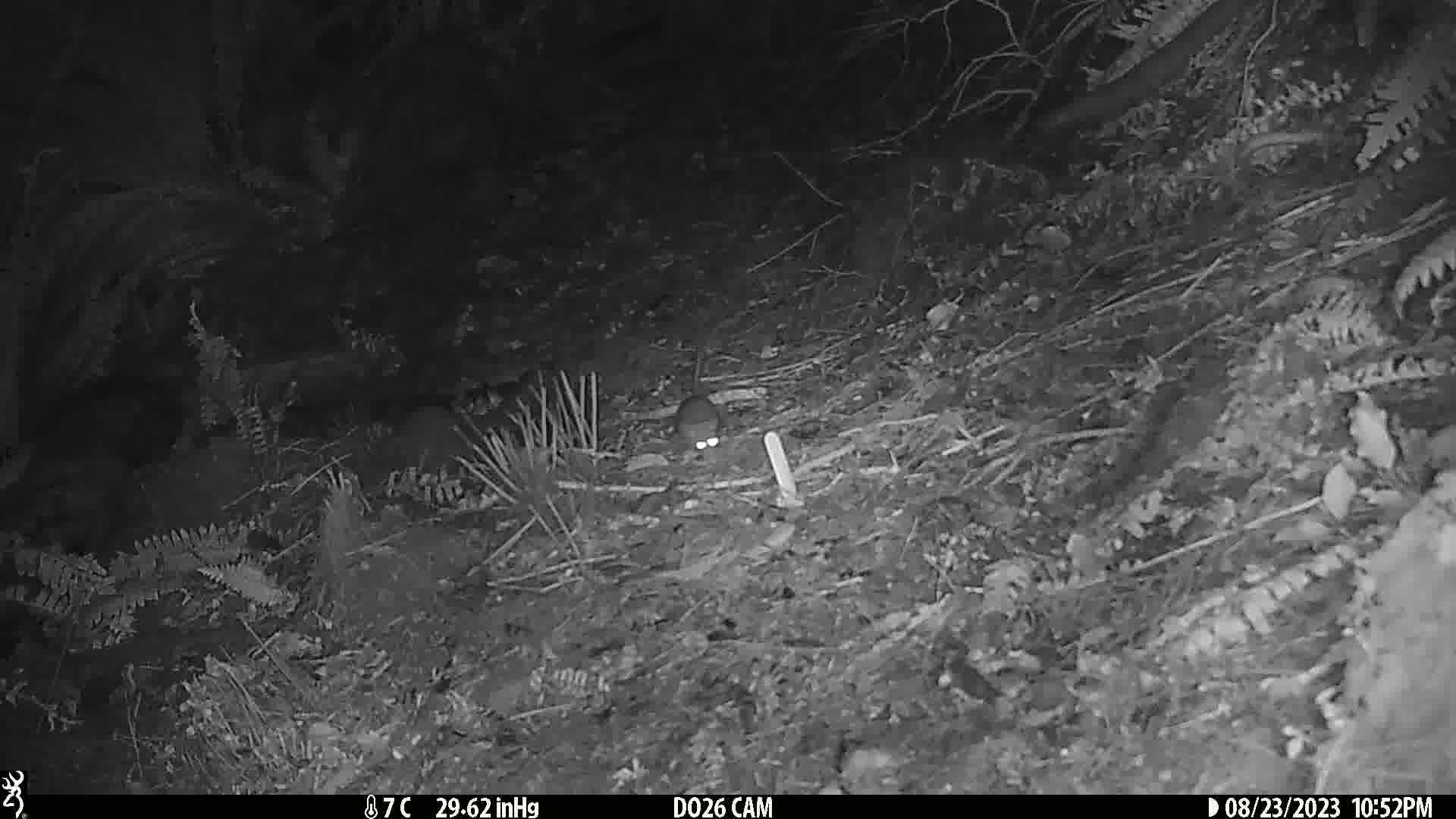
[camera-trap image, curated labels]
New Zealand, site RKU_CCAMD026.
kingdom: Animalia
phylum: Chordata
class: Mammalia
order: Rodentia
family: Muridae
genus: Rattus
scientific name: Rattus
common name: rat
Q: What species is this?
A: Rat (Rattus).